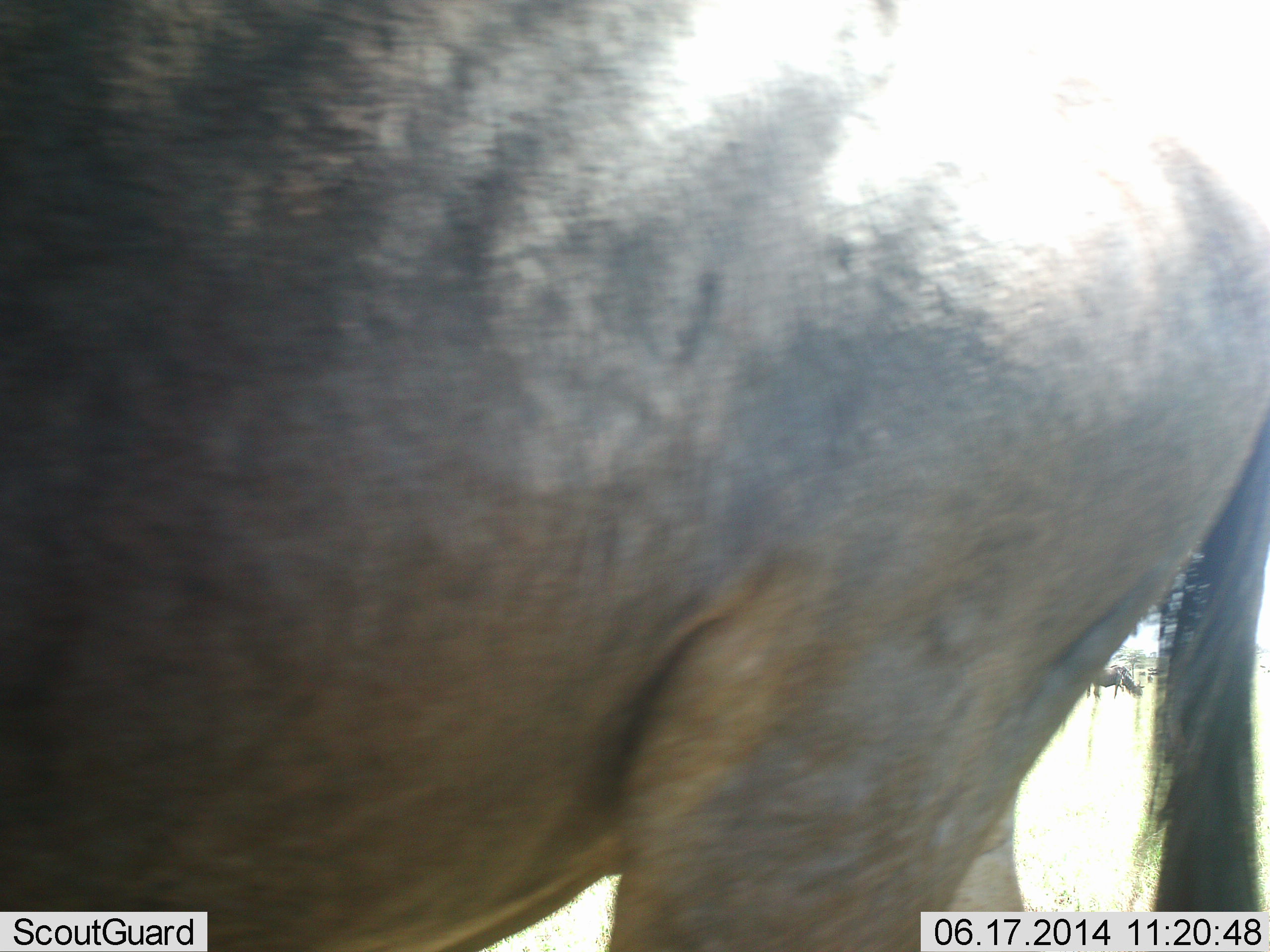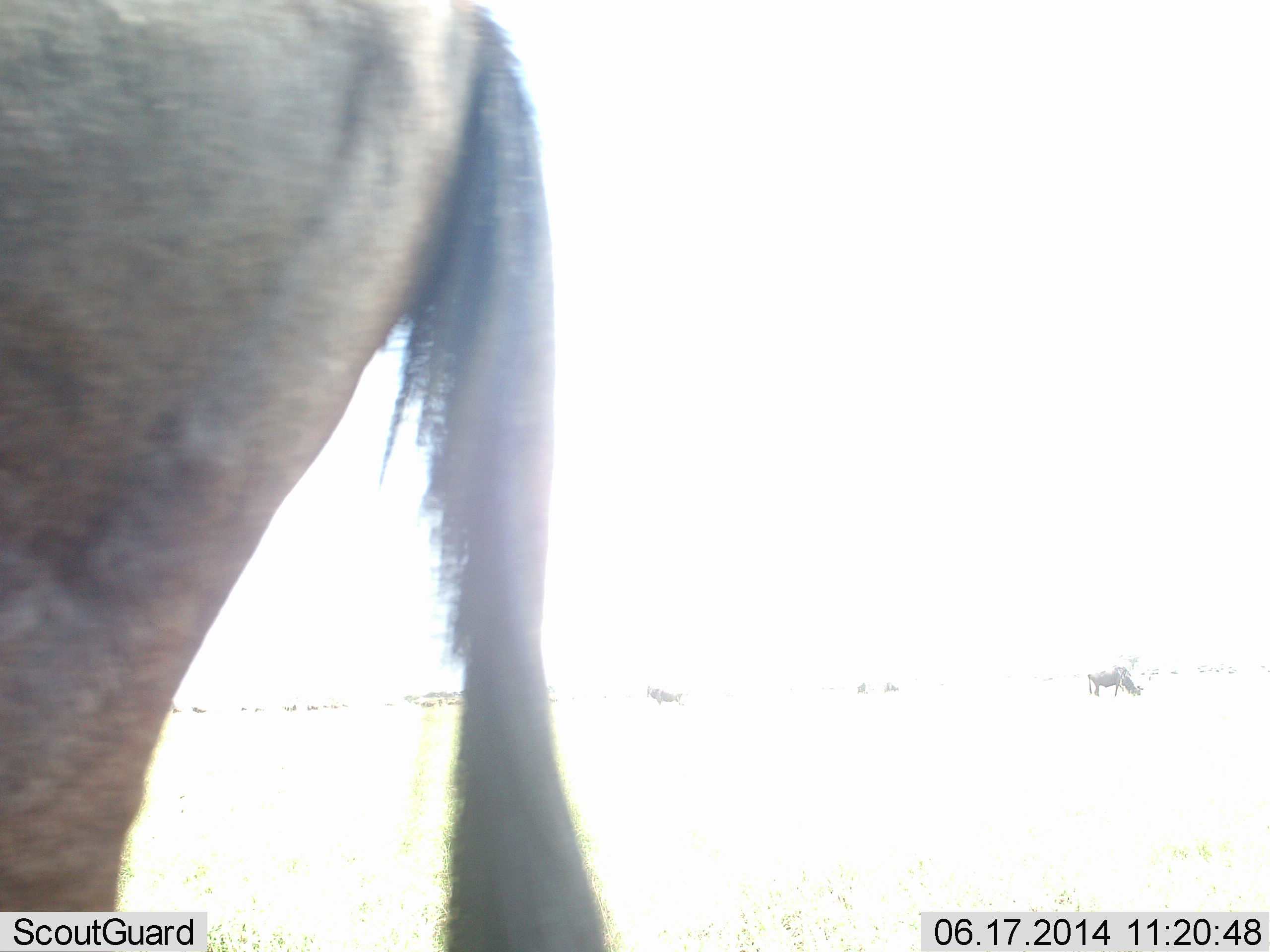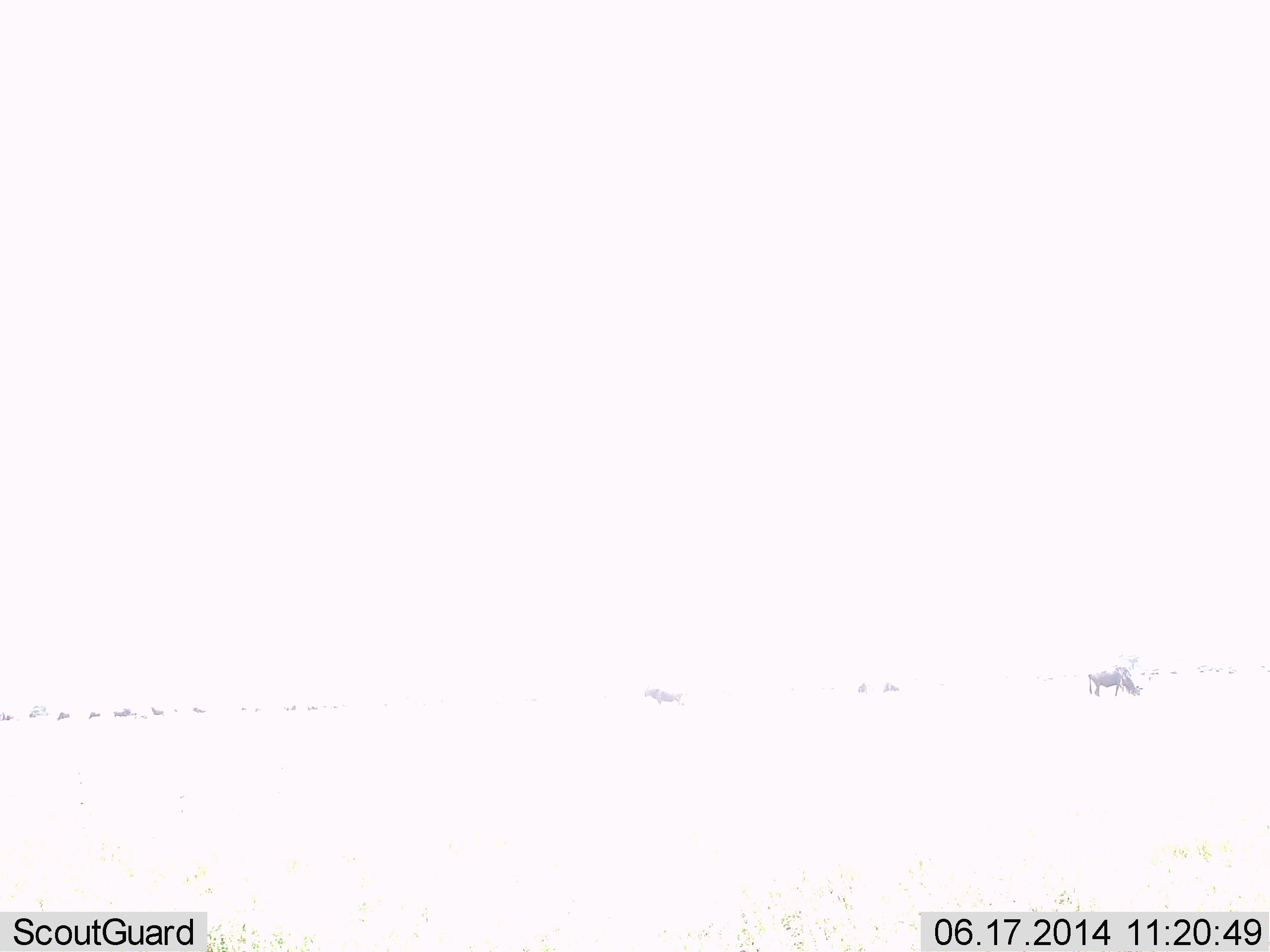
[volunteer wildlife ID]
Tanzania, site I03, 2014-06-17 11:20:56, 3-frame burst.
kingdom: Animalia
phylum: Chordata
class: Mammalia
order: Artiodactyla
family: Bovidae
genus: Connochaetes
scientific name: Connochaetes taurinus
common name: blue wildebeest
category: wildebeest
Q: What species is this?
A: Wildebeest (blue wildebeest) (Connochaetes taurinus).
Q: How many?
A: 1.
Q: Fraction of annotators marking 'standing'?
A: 10%.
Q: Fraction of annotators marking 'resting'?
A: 0%.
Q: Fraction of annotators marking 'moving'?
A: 80%.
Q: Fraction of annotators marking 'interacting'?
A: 0%.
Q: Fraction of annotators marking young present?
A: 0%.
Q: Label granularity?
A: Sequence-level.